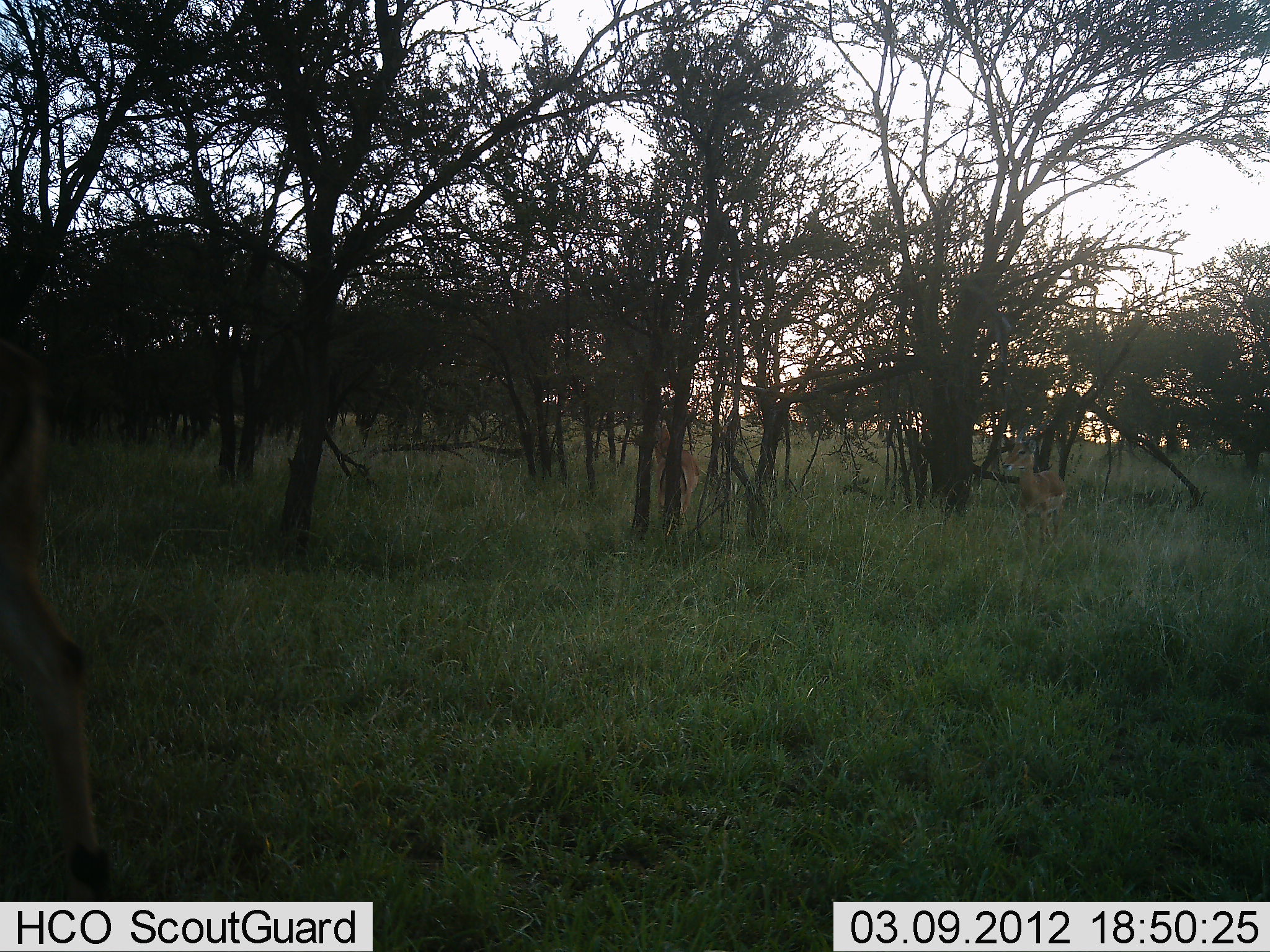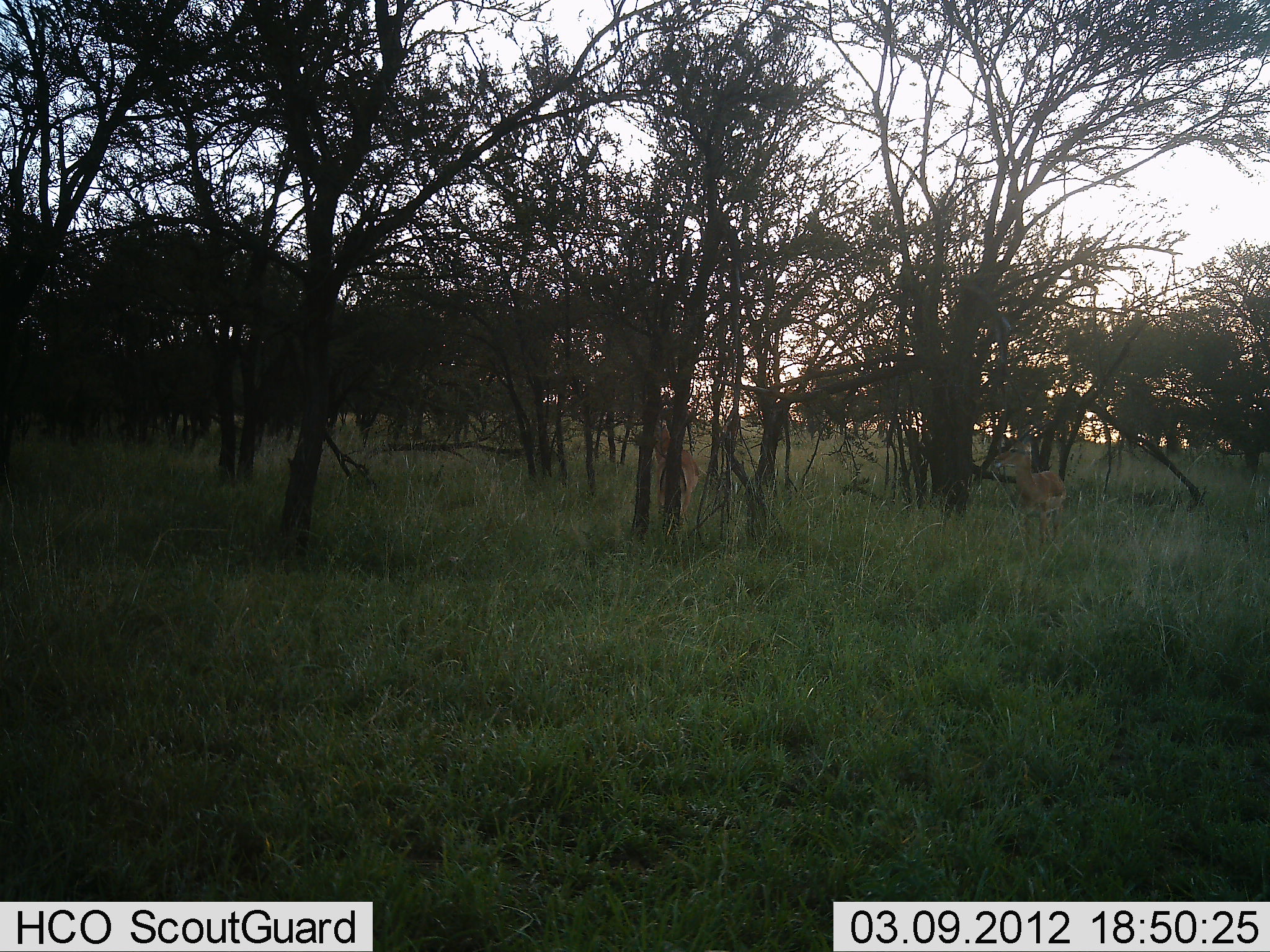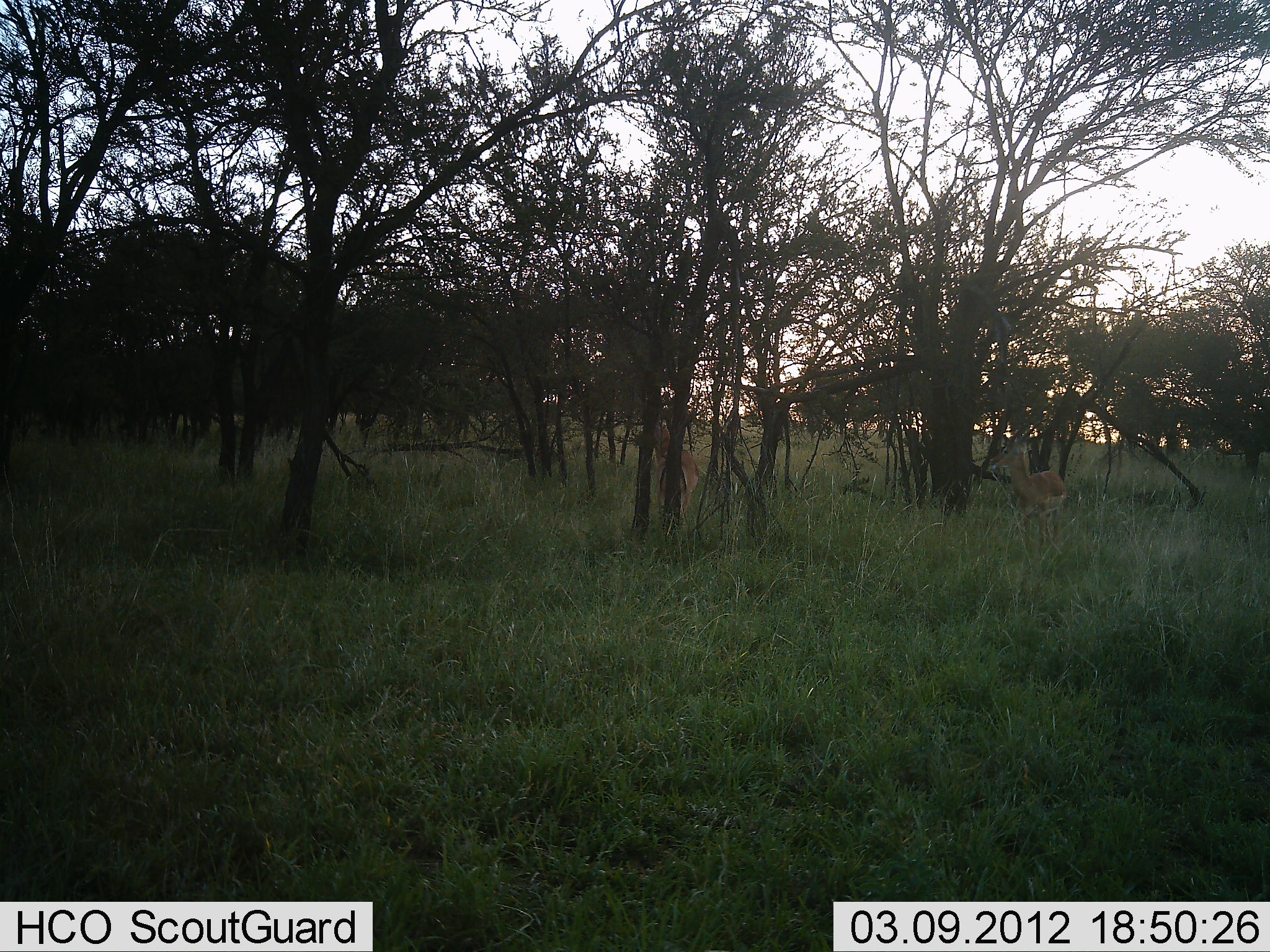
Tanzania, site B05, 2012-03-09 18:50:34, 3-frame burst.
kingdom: Animalia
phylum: Chordata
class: Mammalia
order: Artiodactyla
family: Bovidae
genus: Nanger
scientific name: Nanger granti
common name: grant's gazelle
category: gazellegrants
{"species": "gazellegrants (grant's gazelle) (Nanger granti)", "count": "3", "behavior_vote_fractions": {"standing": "75%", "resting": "6%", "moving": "50%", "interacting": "0%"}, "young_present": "6%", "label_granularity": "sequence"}